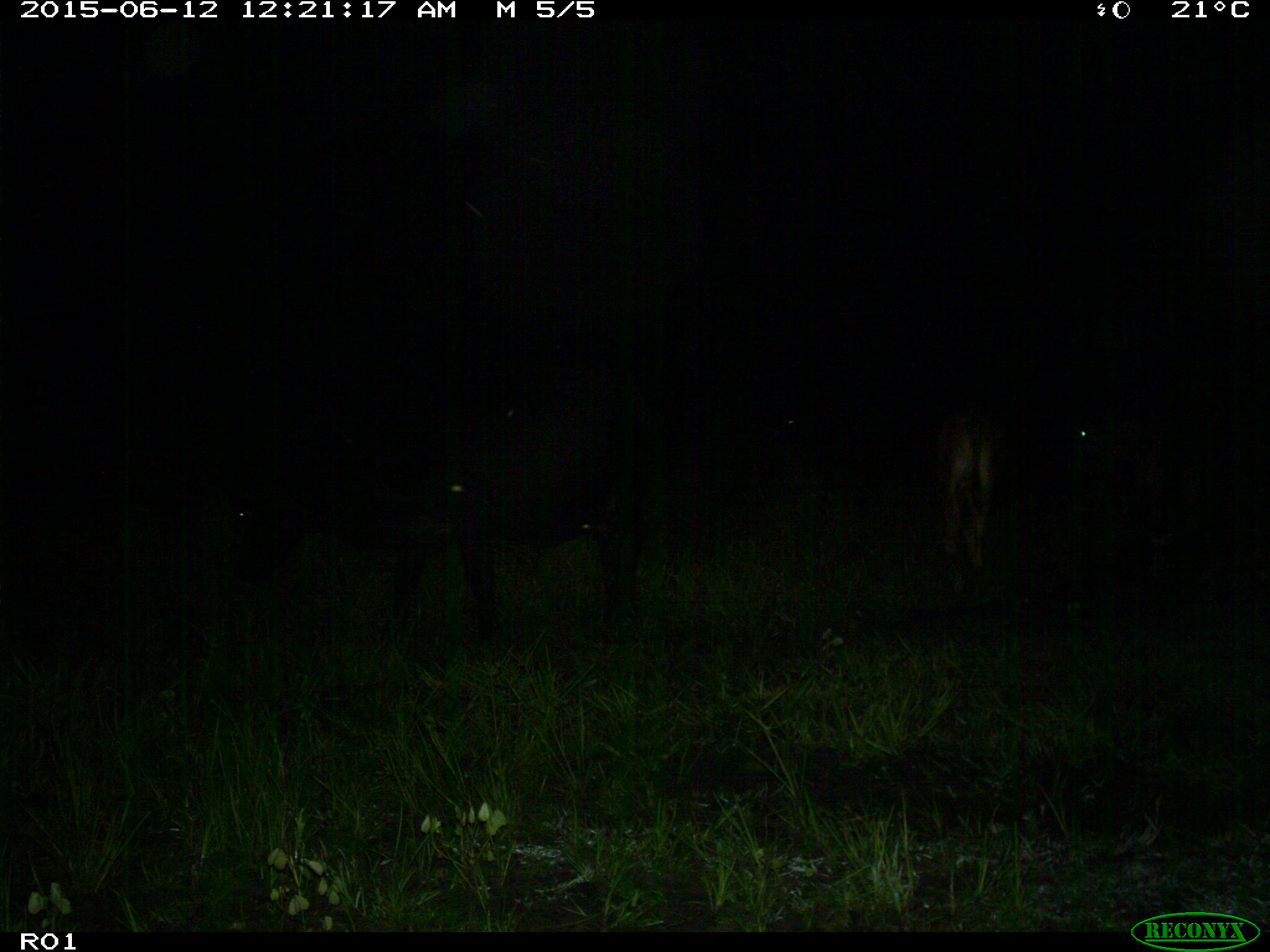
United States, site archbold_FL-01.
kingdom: Animalia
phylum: Chordata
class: Mammalia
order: Artiodactyla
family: Bovidae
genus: Bos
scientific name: Bos taurus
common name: domestic cow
Bos taurus (domestic cow).